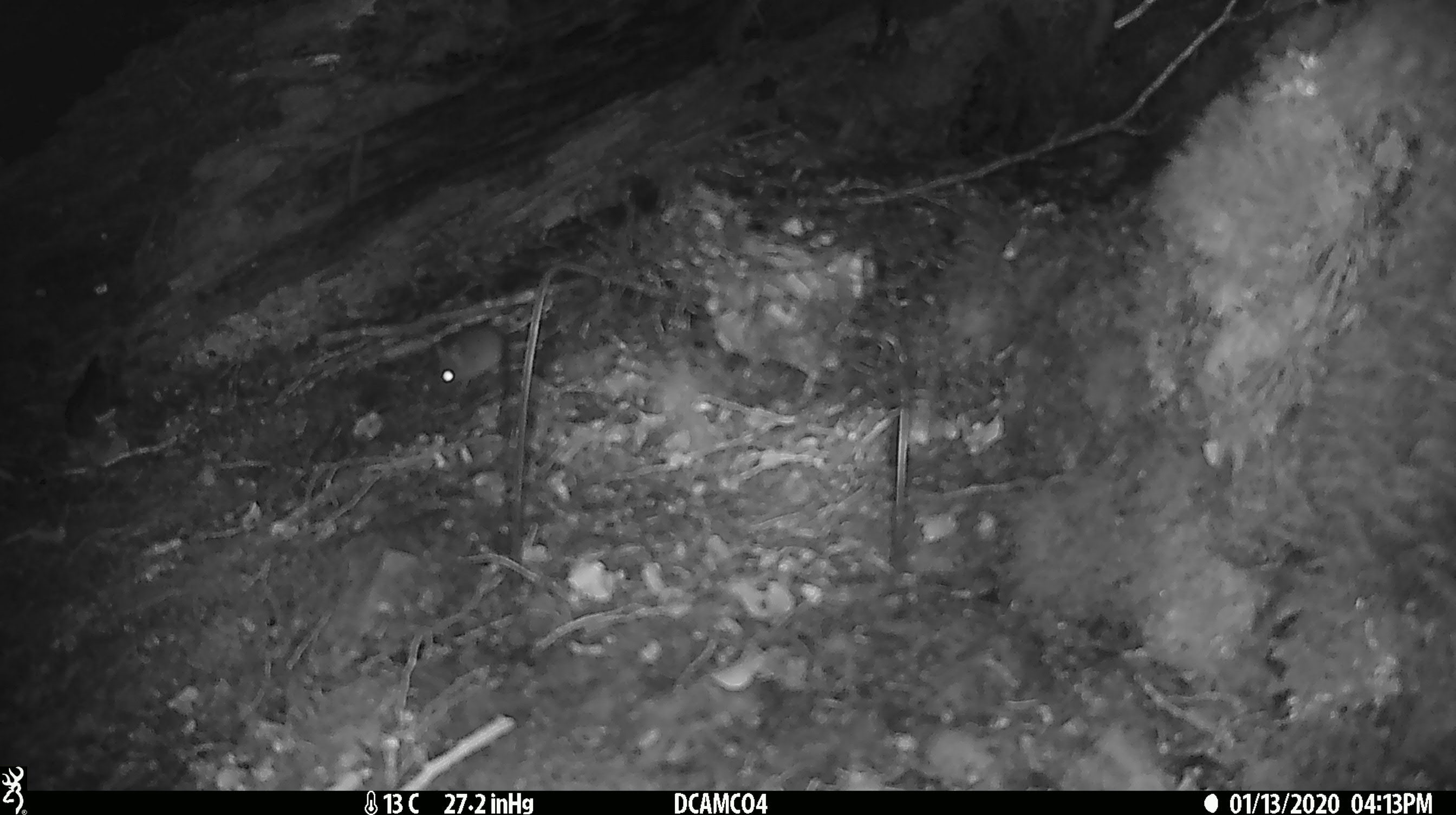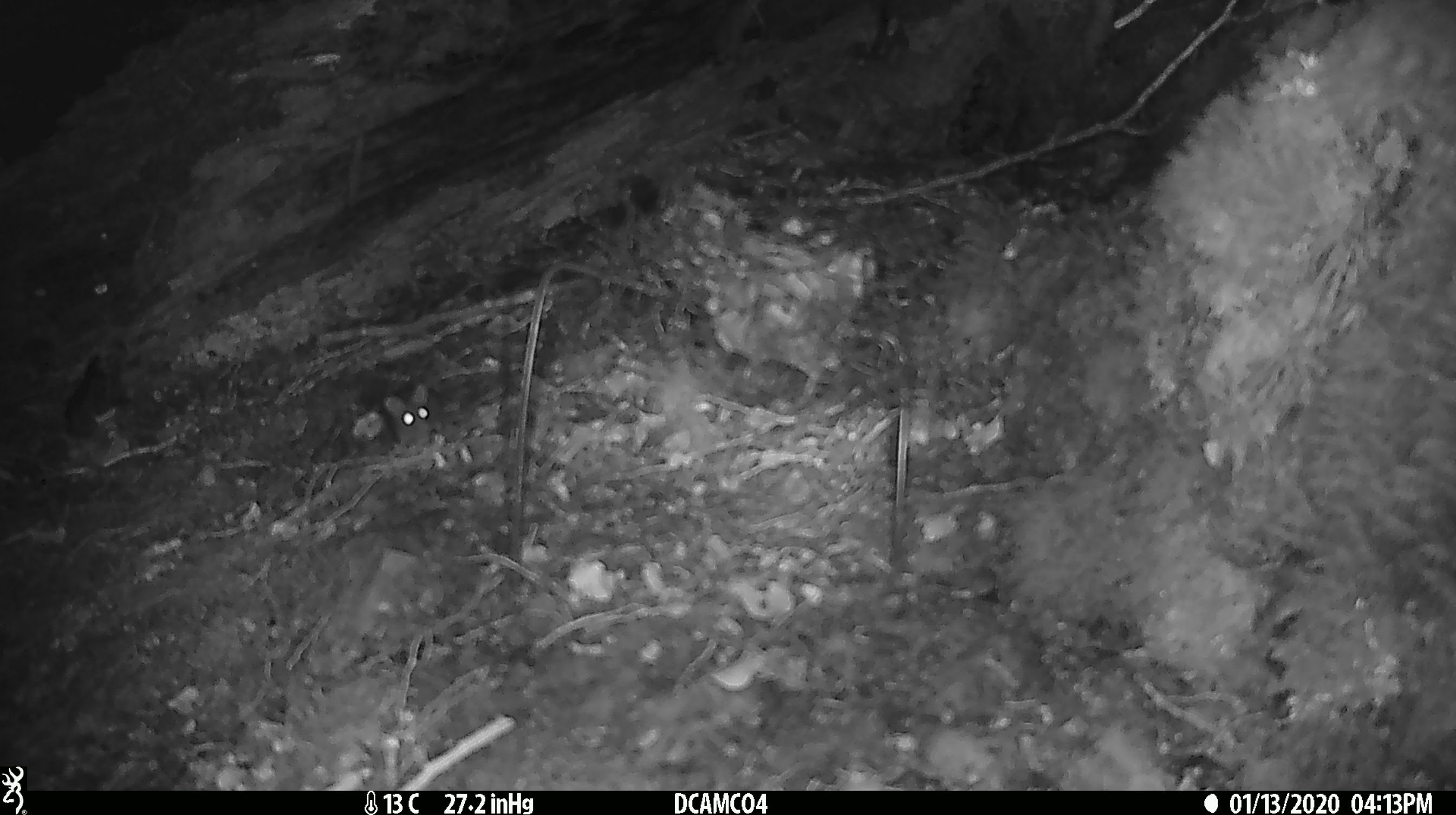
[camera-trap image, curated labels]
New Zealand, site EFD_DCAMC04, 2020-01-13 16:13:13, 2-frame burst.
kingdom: Animalia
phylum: Chordata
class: Mammalia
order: Rodentia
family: Muridae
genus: Mus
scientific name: Mus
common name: mouse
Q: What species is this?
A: Mouse (Mus).